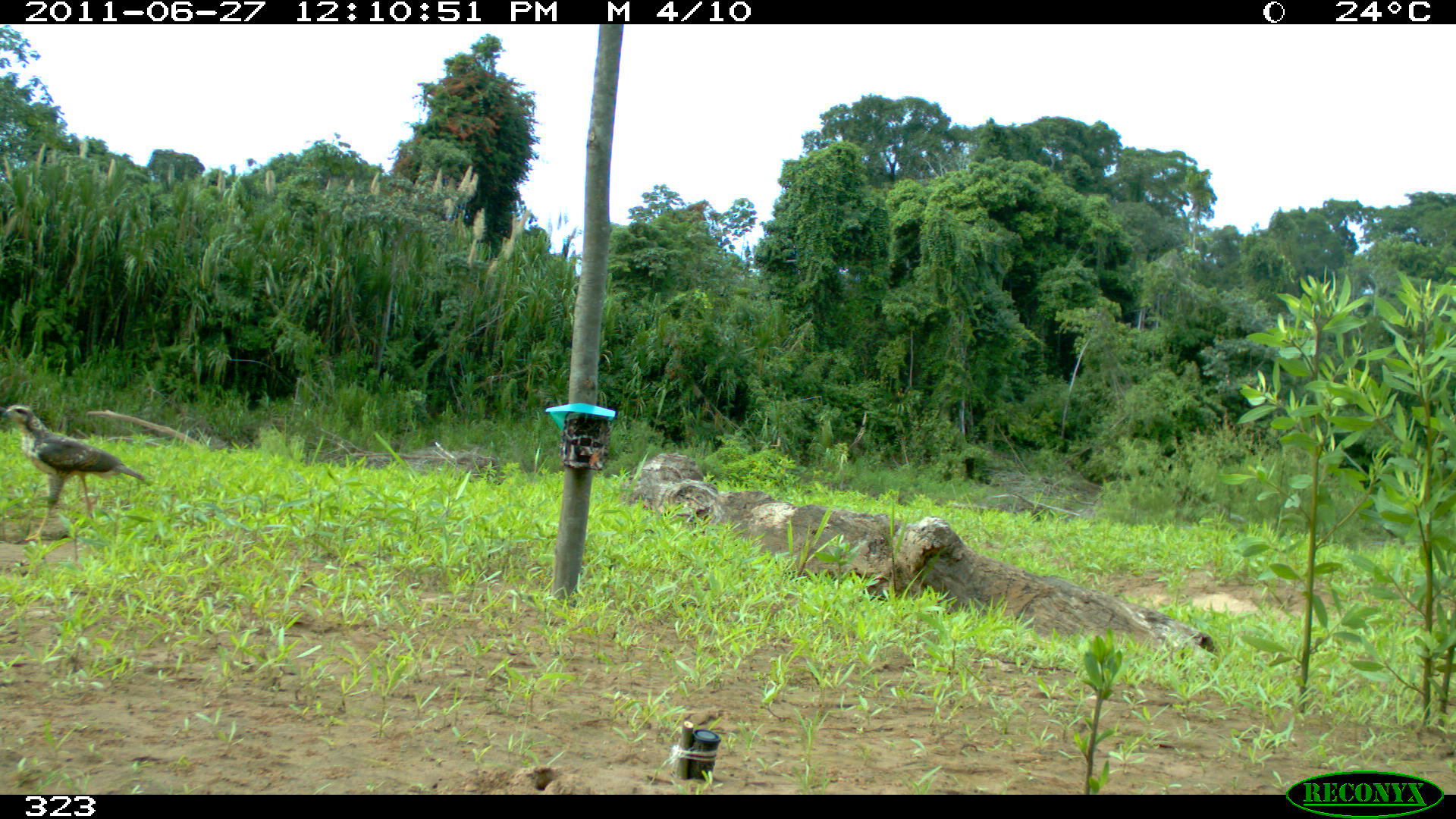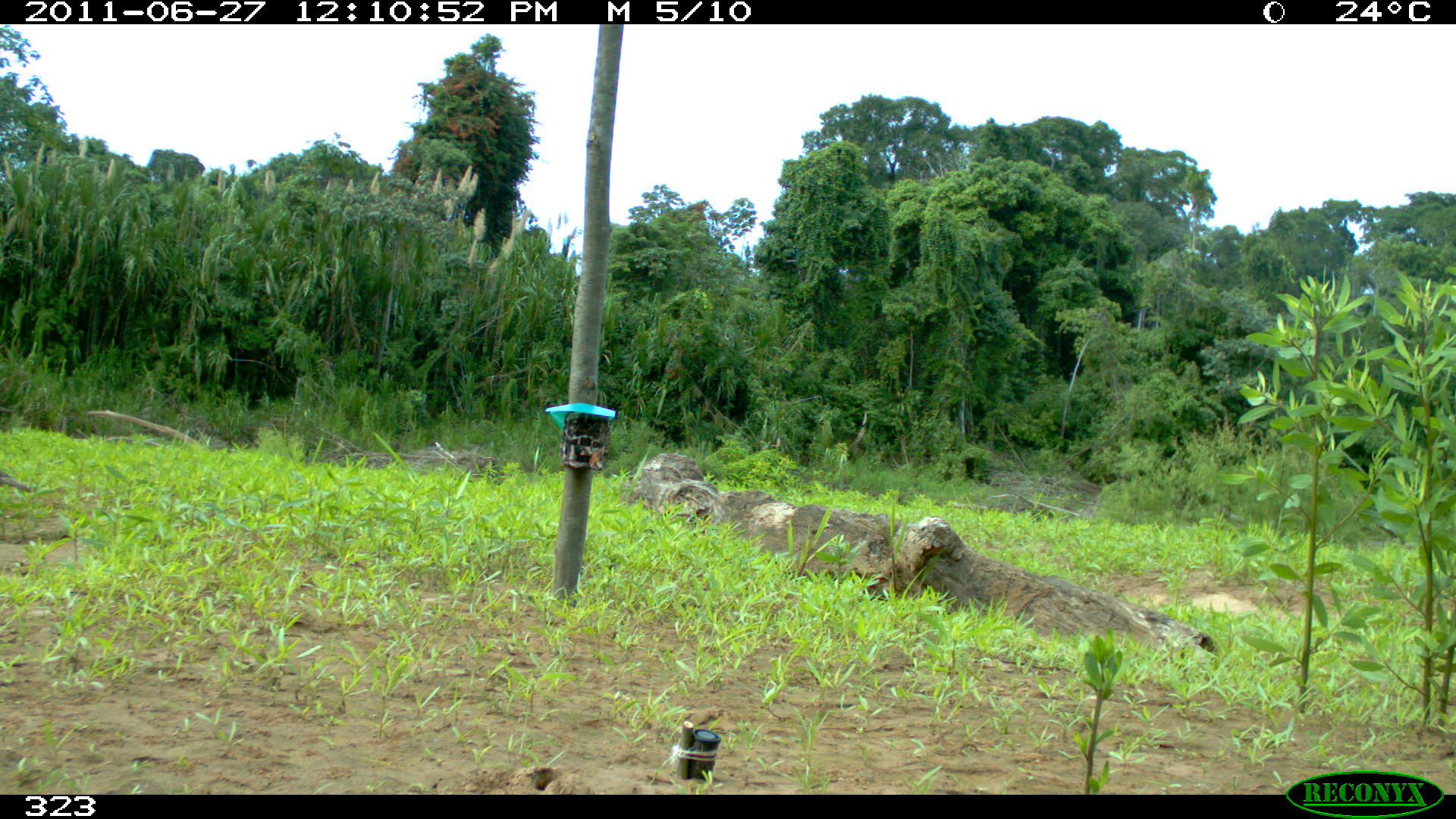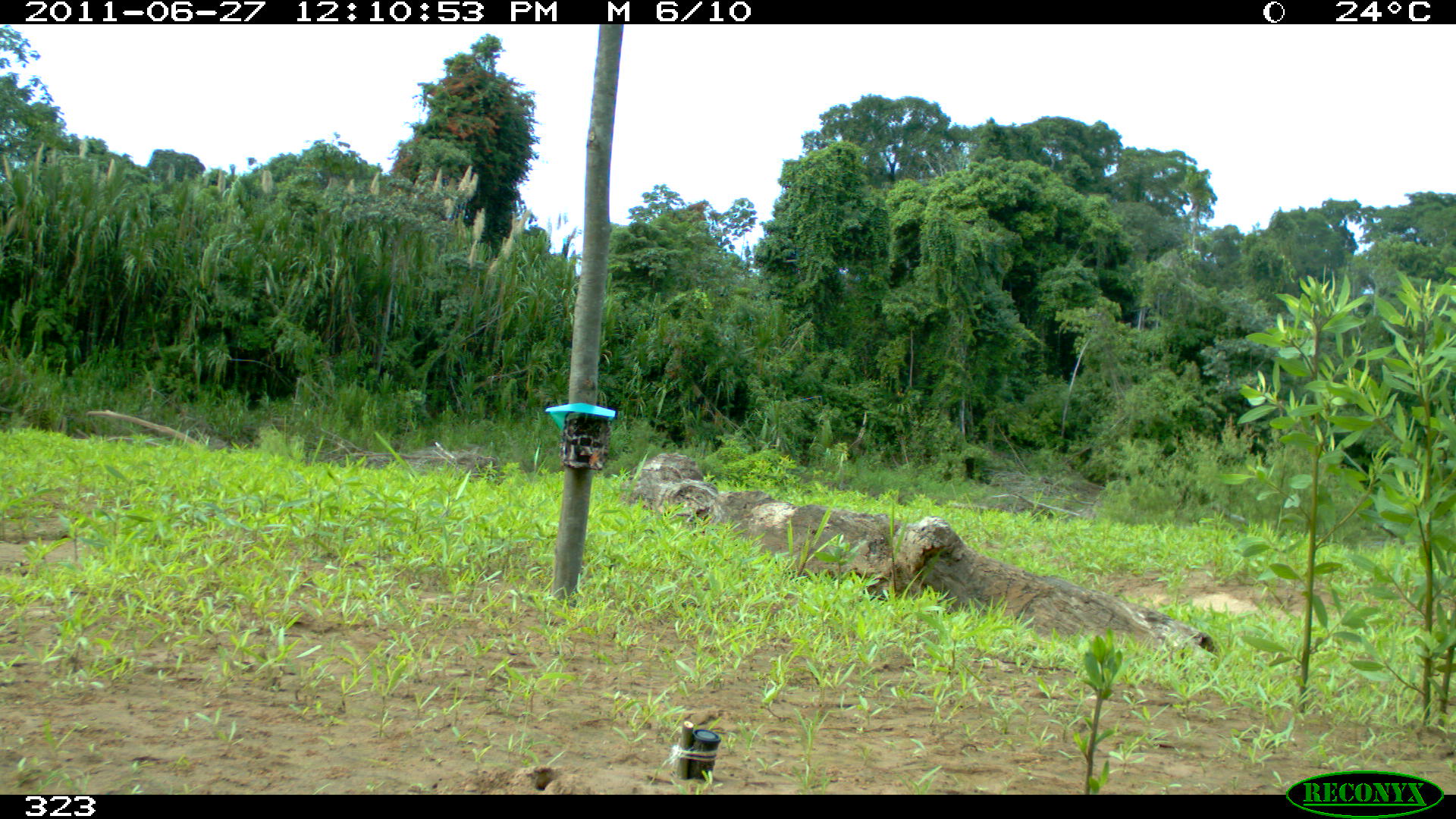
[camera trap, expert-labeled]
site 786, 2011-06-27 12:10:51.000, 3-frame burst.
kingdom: Animalia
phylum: Chordata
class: Aves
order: Accipitriformes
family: Accipitridae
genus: Buteogallus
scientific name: Buteogallus urubitinga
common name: great black hawk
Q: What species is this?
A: Buteogallus urubitinga (great black hawk).